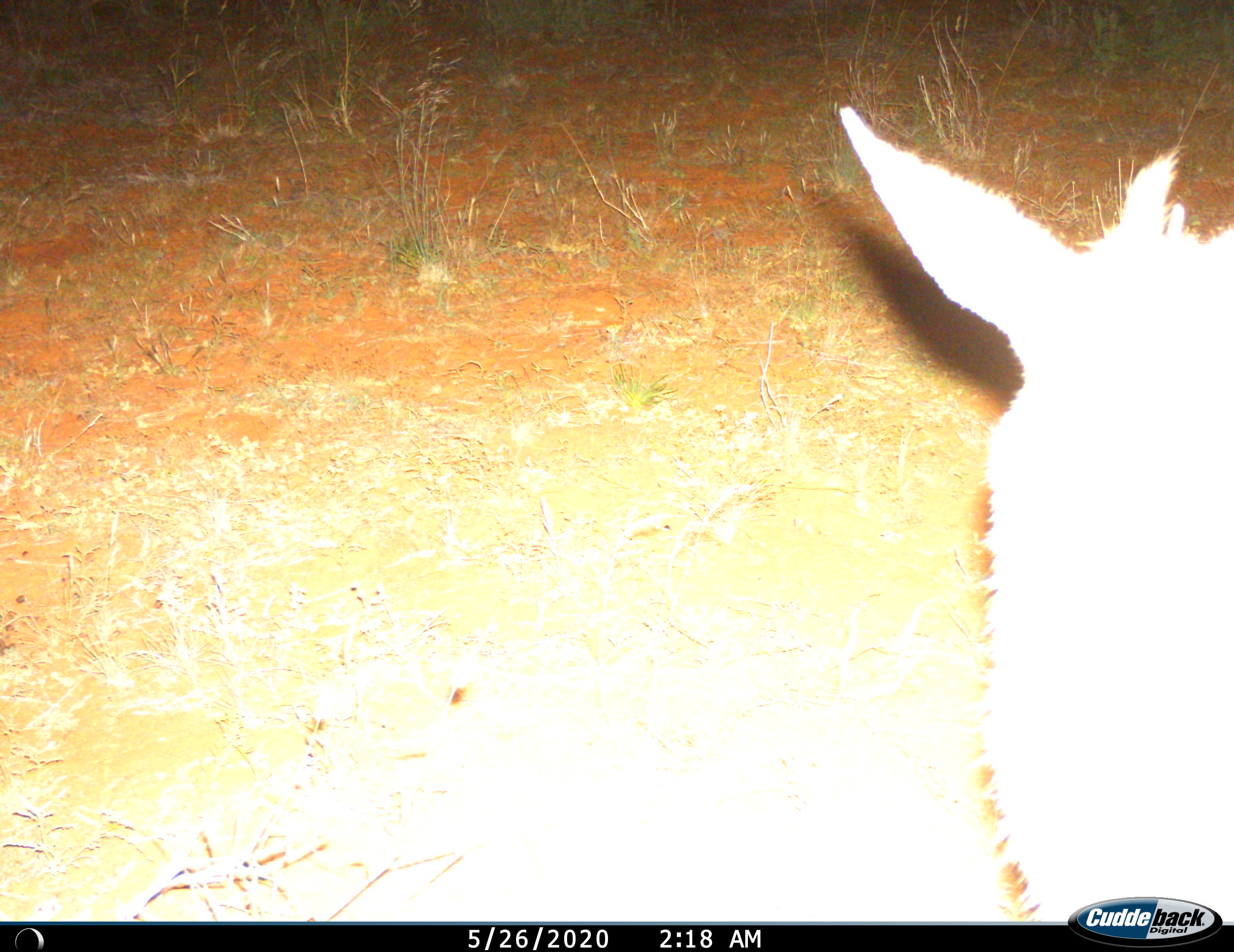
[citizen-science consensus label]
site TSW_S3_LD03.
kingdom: Animalia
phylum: Chordata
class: Mammalia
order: Artiodactyla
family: Bovidae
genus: Sylvicapra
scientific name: Sylvicapra grimmia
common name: common duiker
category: duikercommongrey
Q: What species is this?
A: Duikercommongrey (common duiker) (Sylvicapra grimmia).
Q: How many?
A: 1.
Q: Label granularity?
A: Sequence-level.